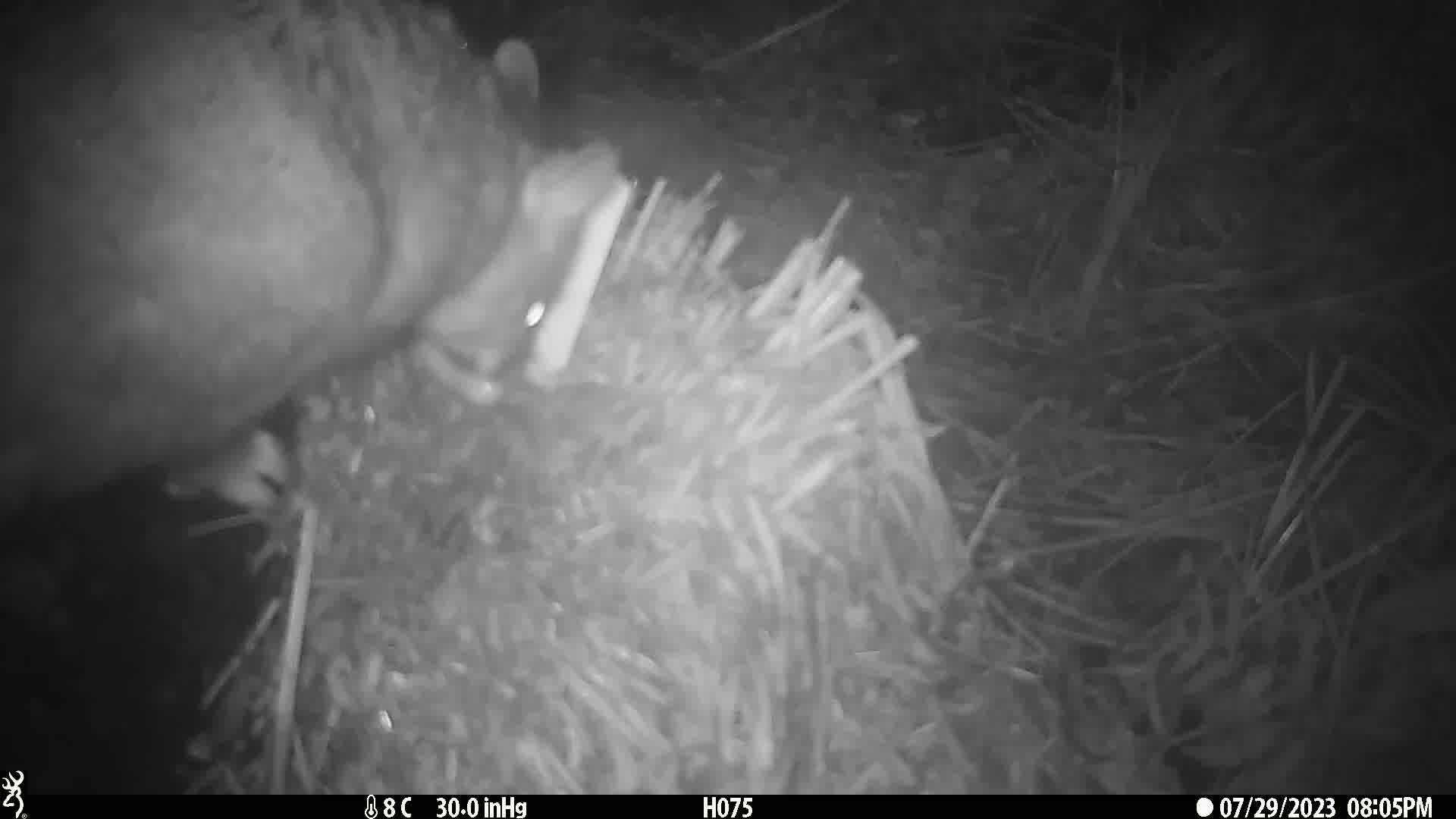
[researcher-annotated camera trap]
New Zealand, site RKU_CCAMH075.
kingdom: Animalia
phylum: Chordata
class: Mammalia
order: Diprotodontia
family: Phalangeridae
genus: Trichosurus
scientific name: Trichosurus vulpecula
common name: common brushtail possum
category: possum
Possum (common brushtail possum) (Trichosurus vulpecula).